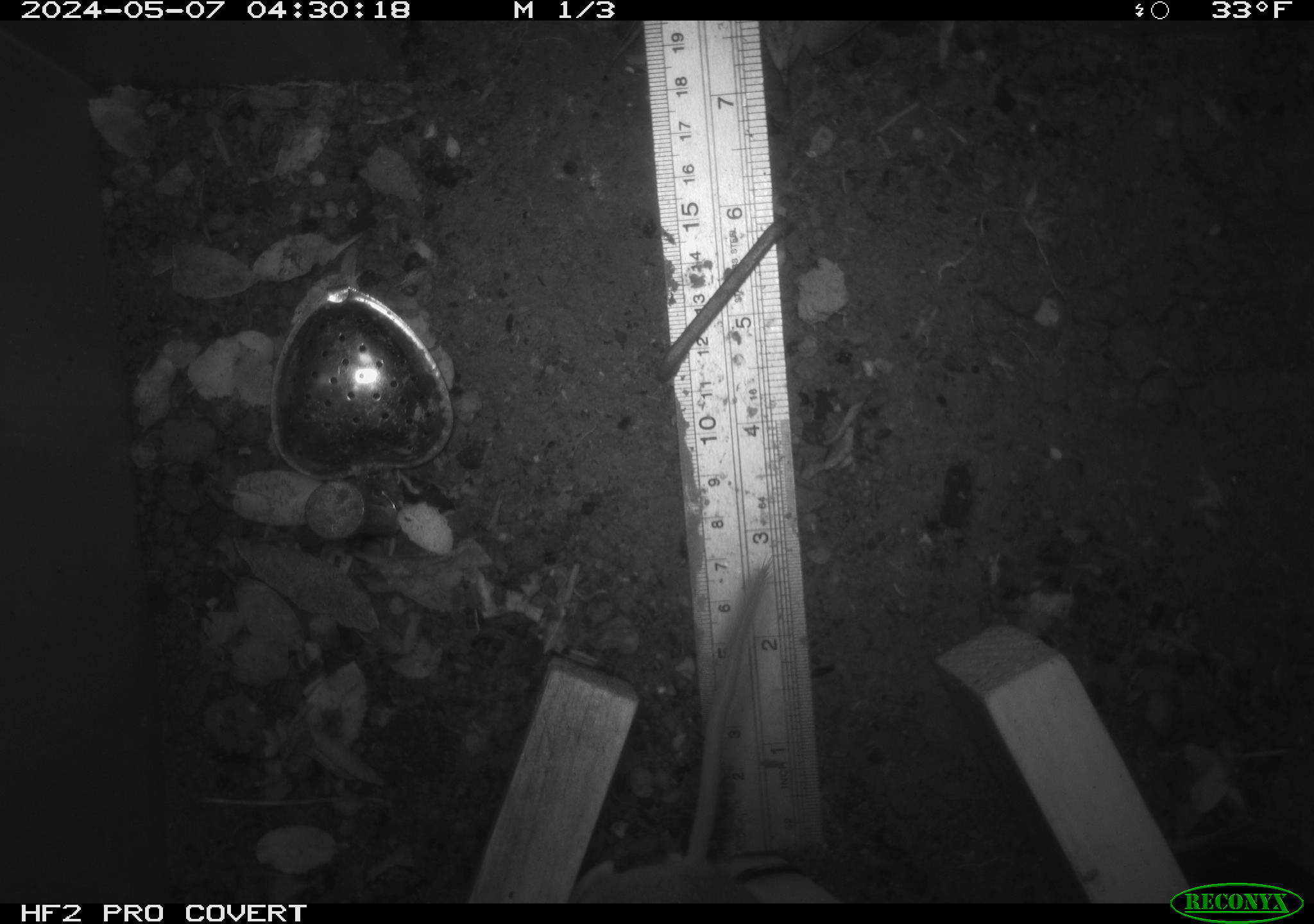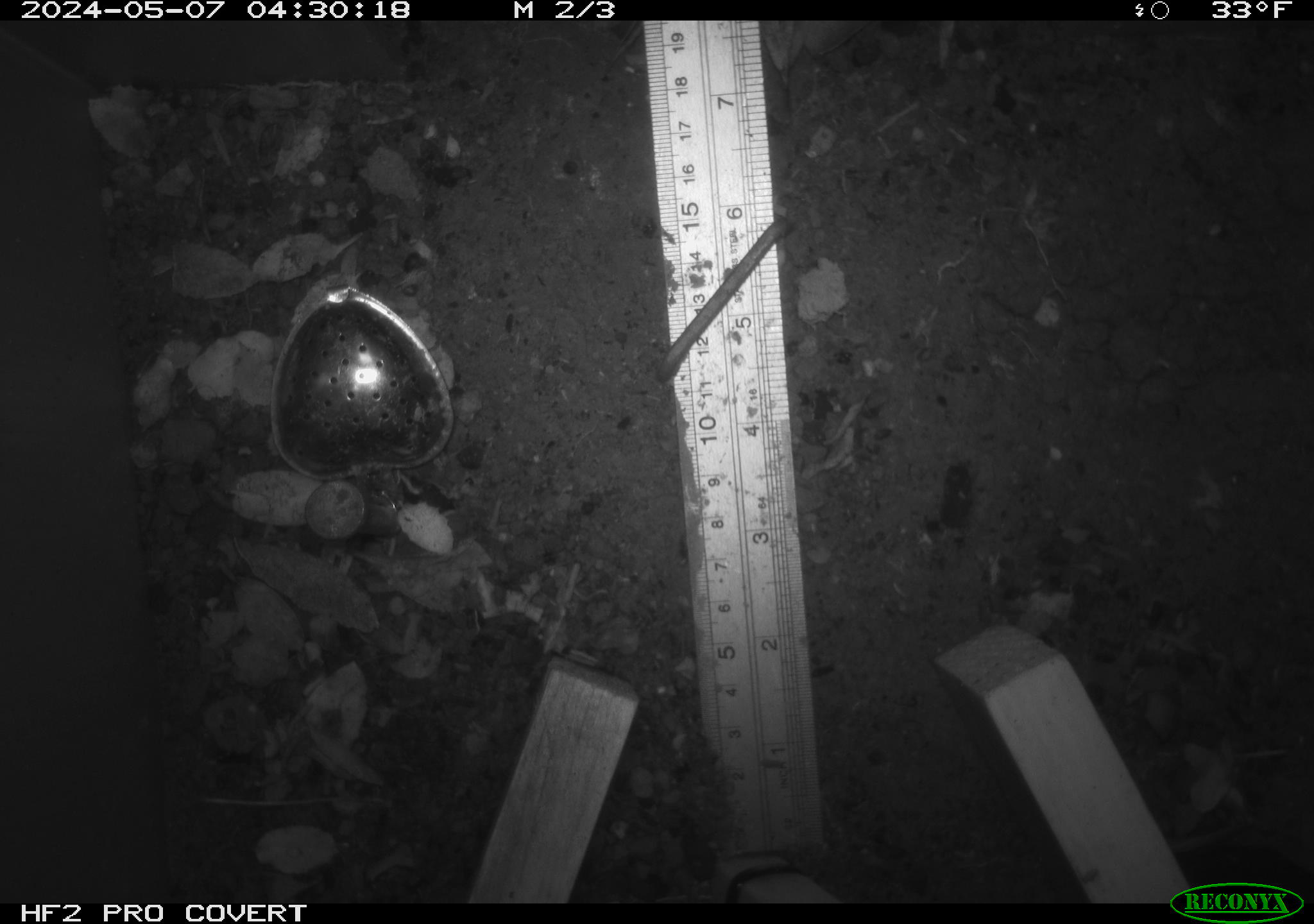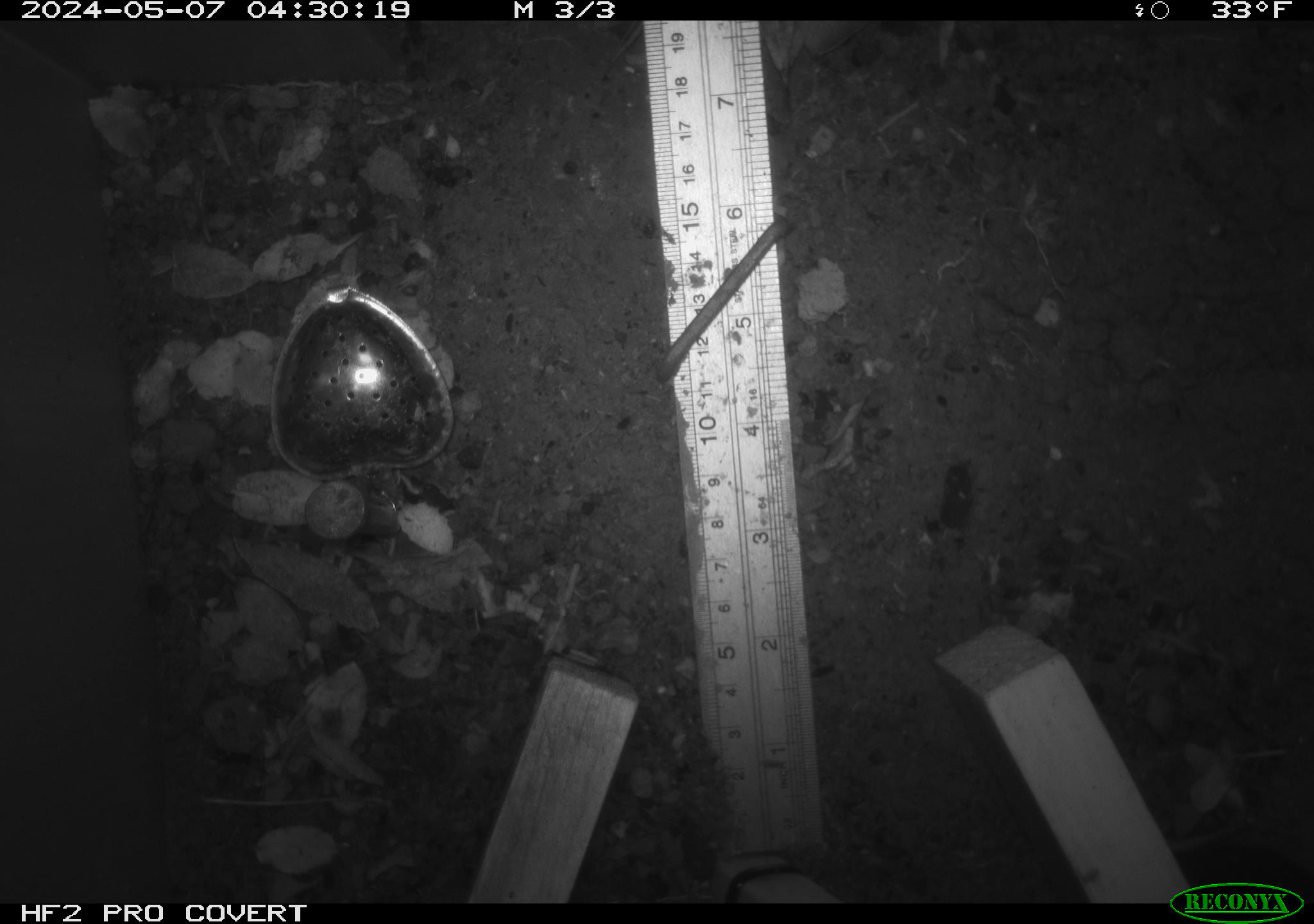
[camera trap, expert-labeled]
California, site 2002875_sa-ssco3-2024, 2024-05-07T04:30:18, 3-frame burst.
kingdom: Animalia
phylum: Chordata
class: Mammalia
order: Rodentia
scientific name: Rodentia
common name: rodent